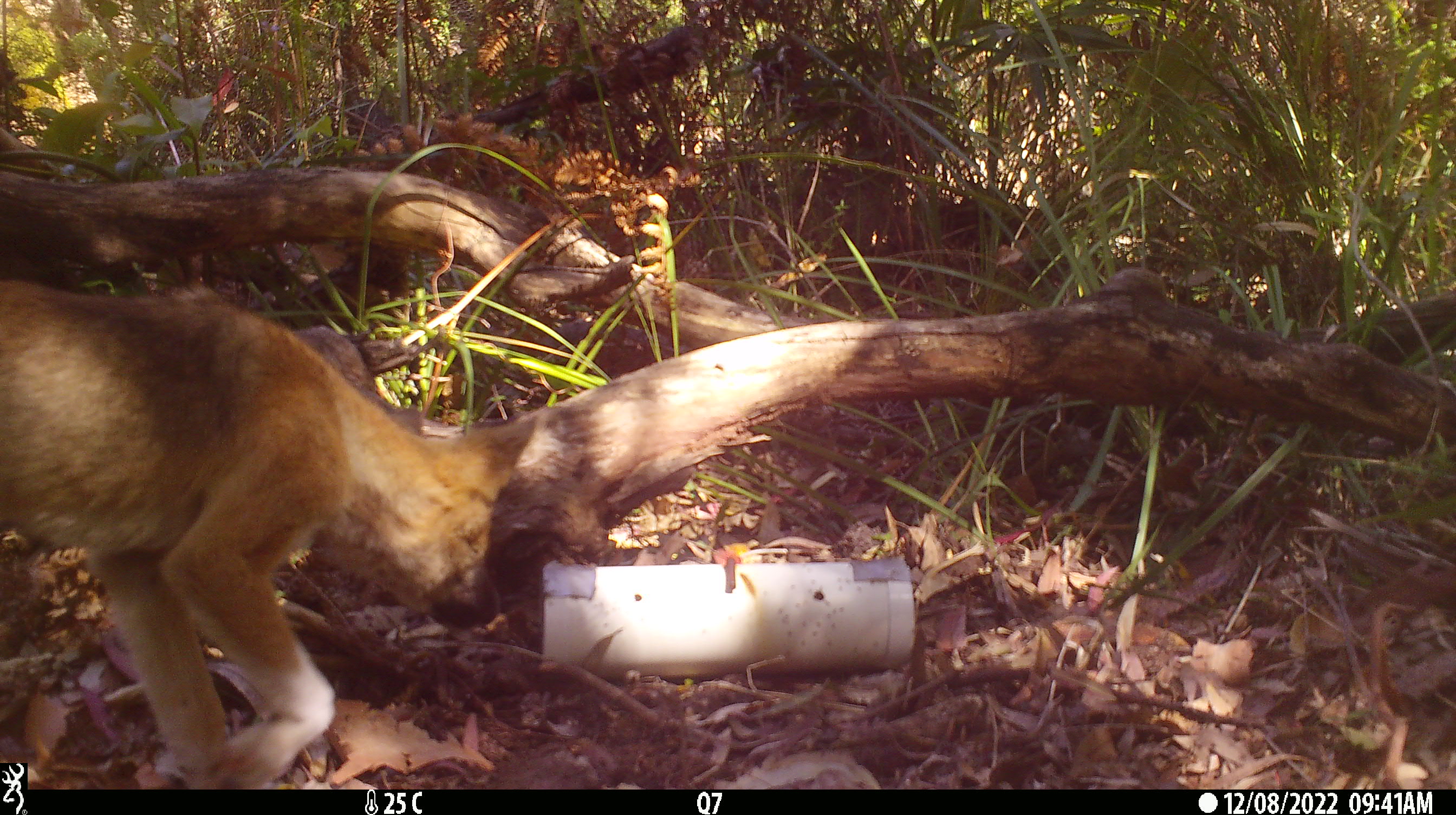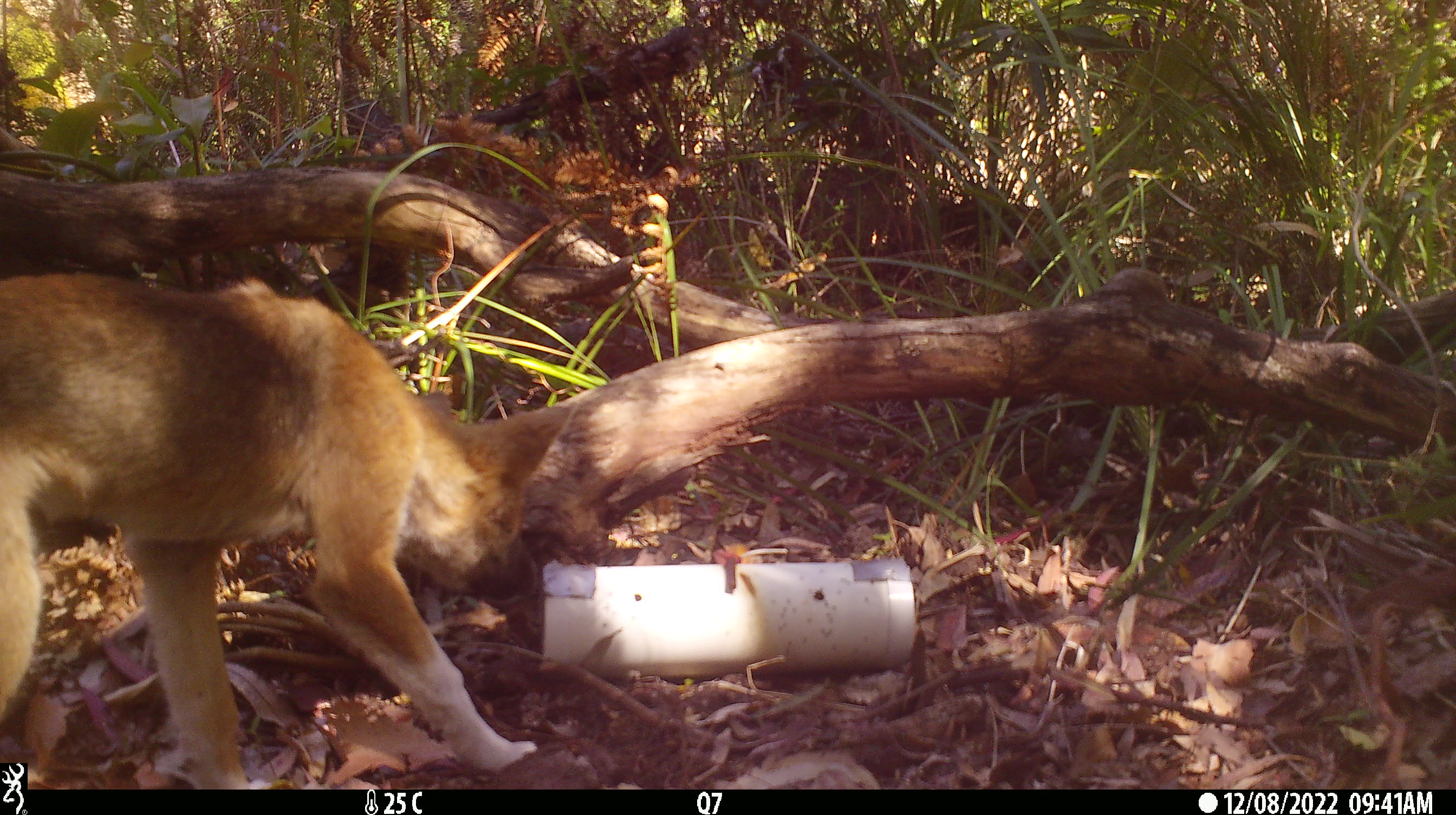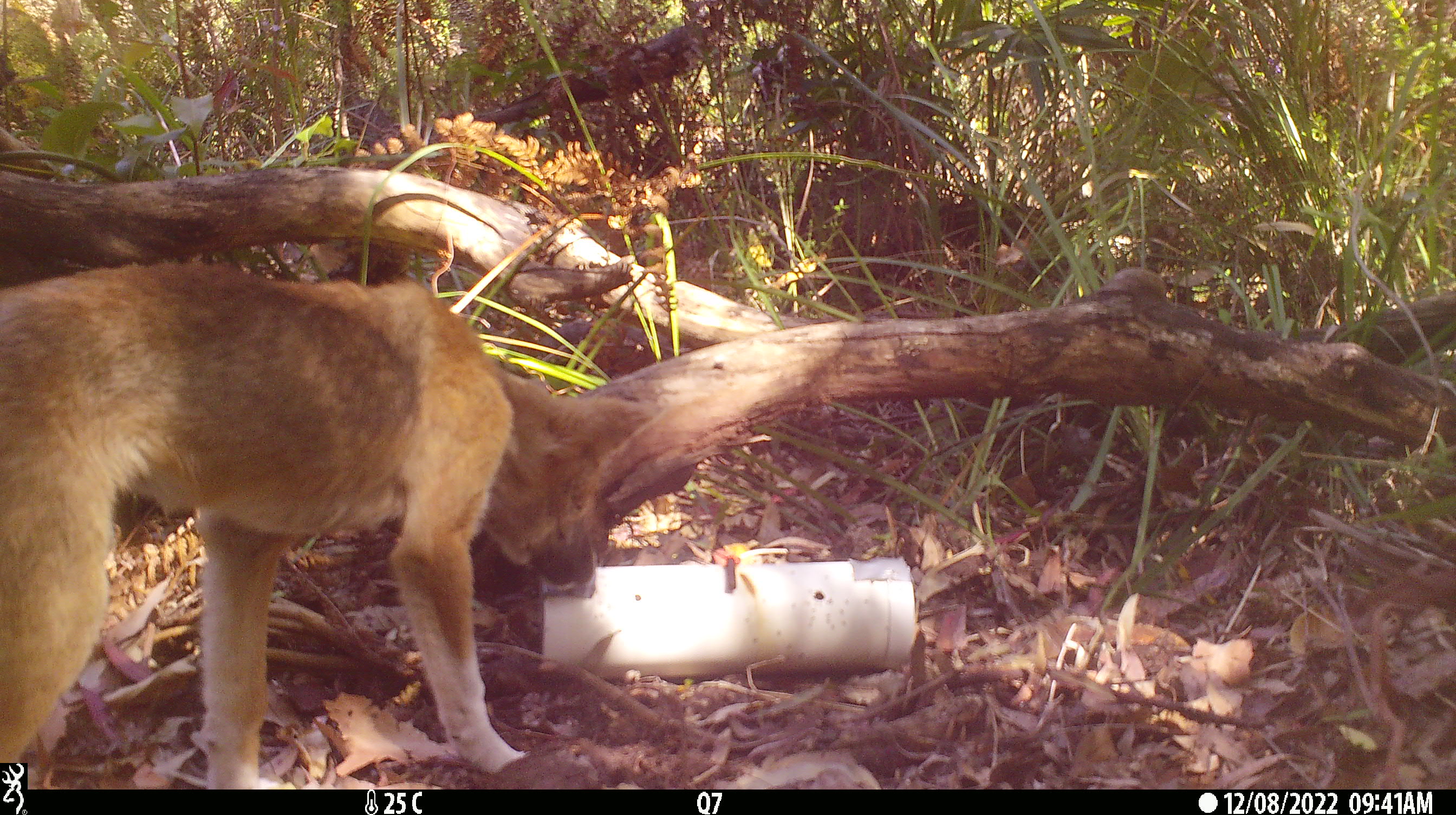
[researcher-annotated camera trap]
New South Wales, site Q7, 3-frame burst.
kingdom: Animalia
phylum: Chordata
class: Mammalia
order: Carnivora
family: Canidae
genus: Canis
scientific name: Canis familiaris dingo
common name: dingo